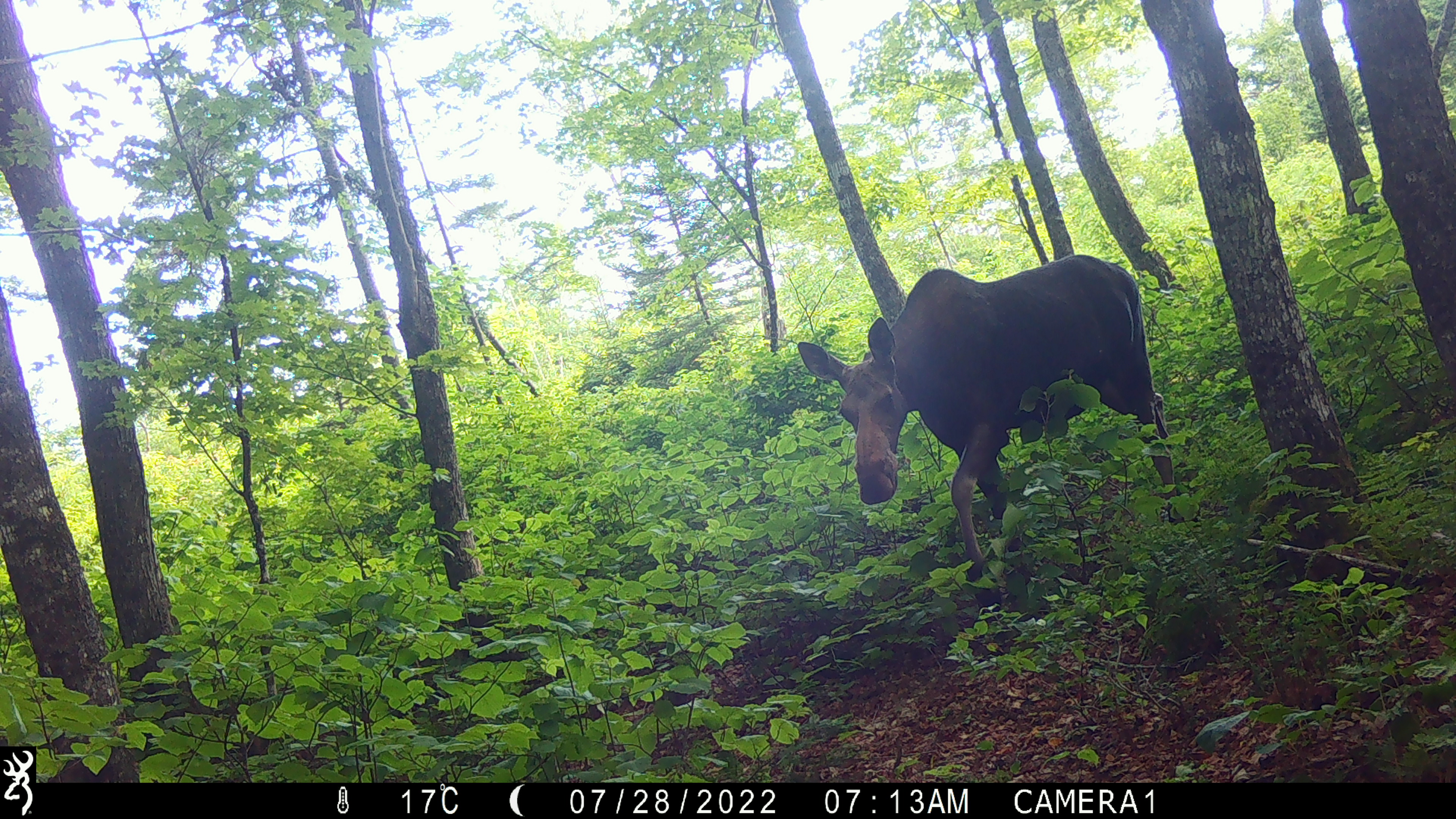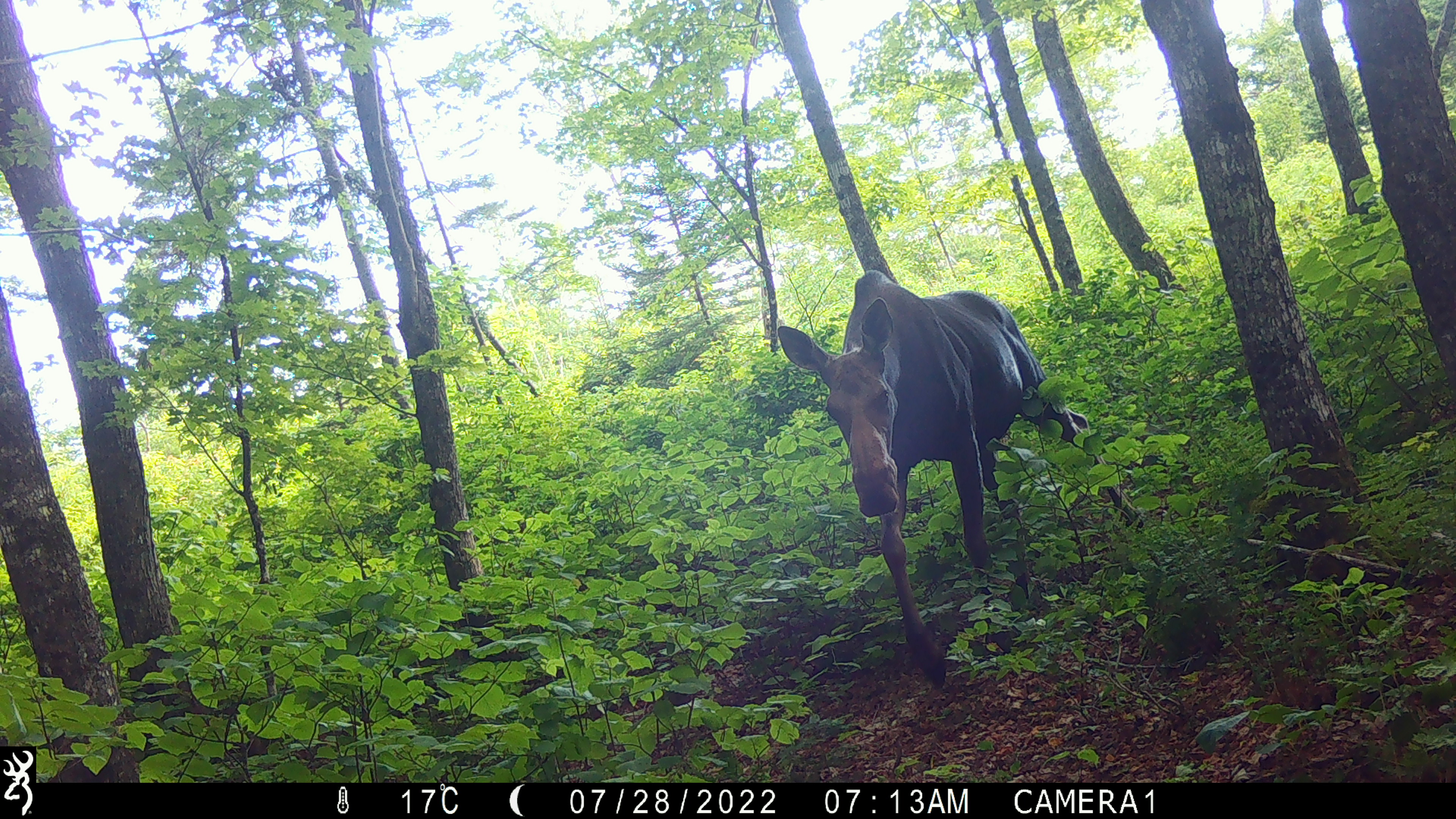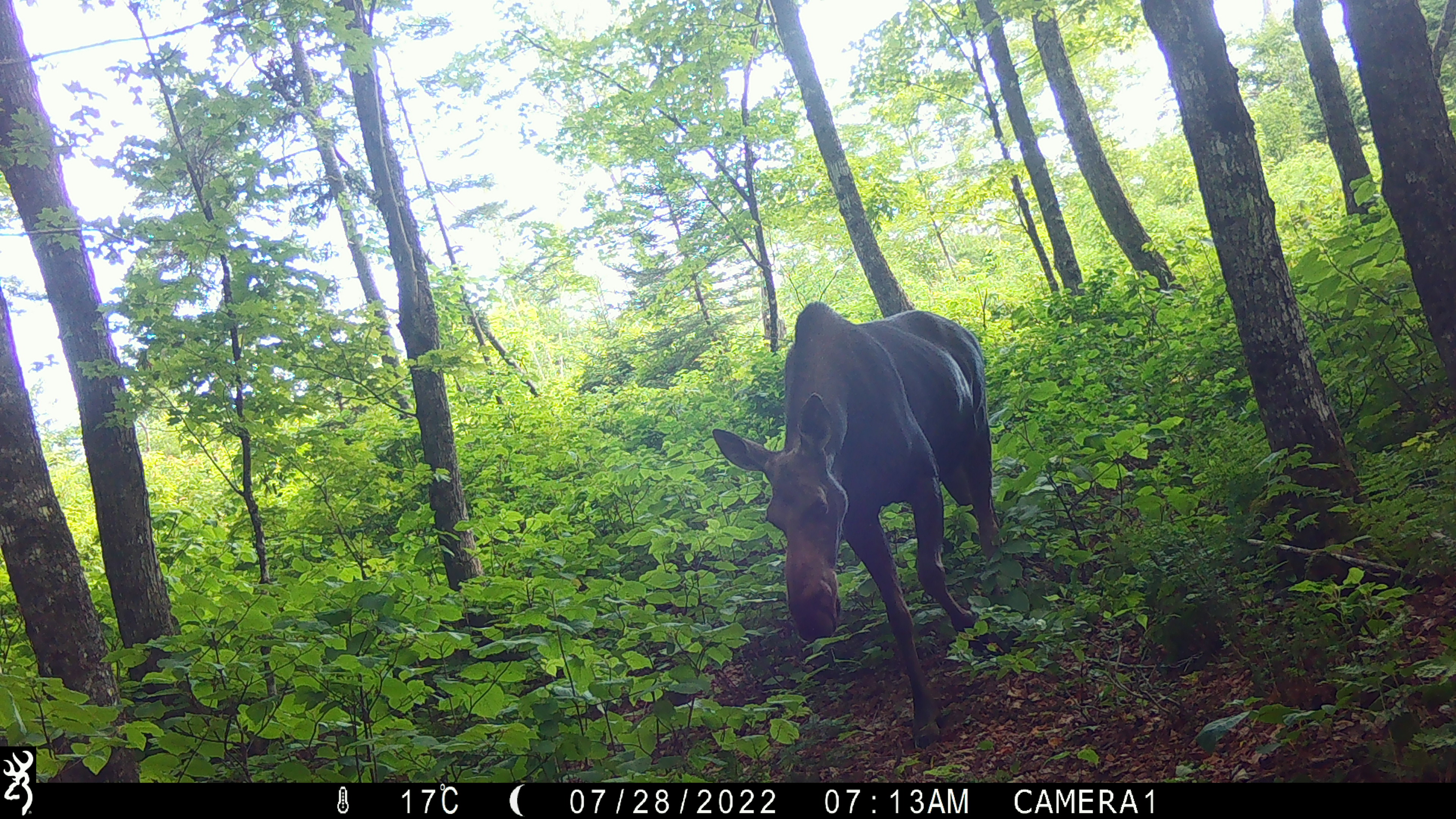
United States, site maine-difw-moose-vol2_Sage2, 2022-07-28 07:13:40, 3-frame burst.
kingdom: Animalia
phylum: Chordata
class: Mammalia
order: Artiodactyla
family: Cervidae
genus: Alces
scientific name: Alces alces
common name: moose